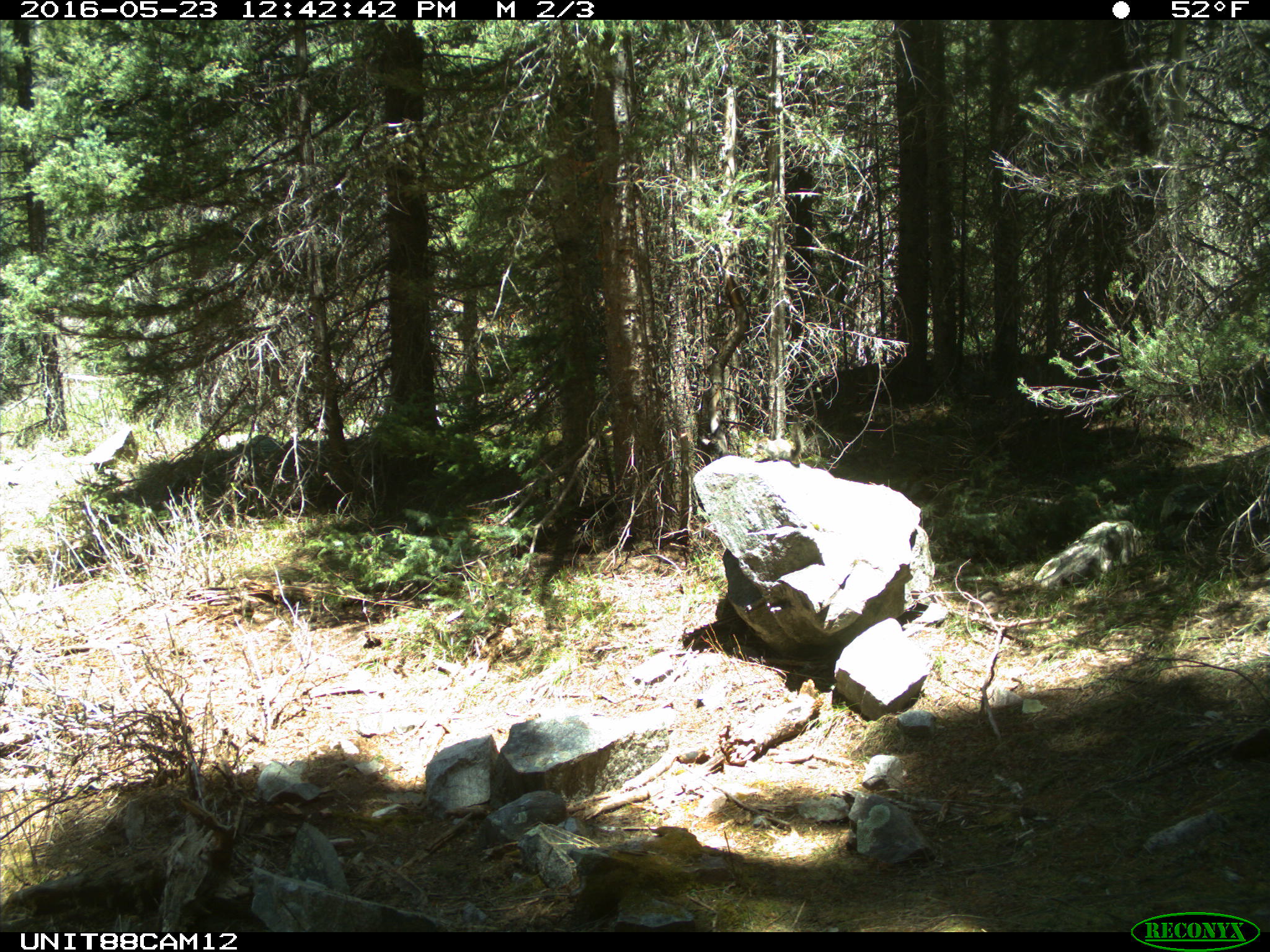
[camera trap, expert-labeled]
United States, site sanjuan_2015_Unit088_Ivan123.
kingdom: Animalia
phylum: Chordata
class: Mammalia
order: Rodentia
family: Sciuridae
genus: Tamiasciurus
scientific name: Tamiasciurus hudsonicus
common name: american red squirrel